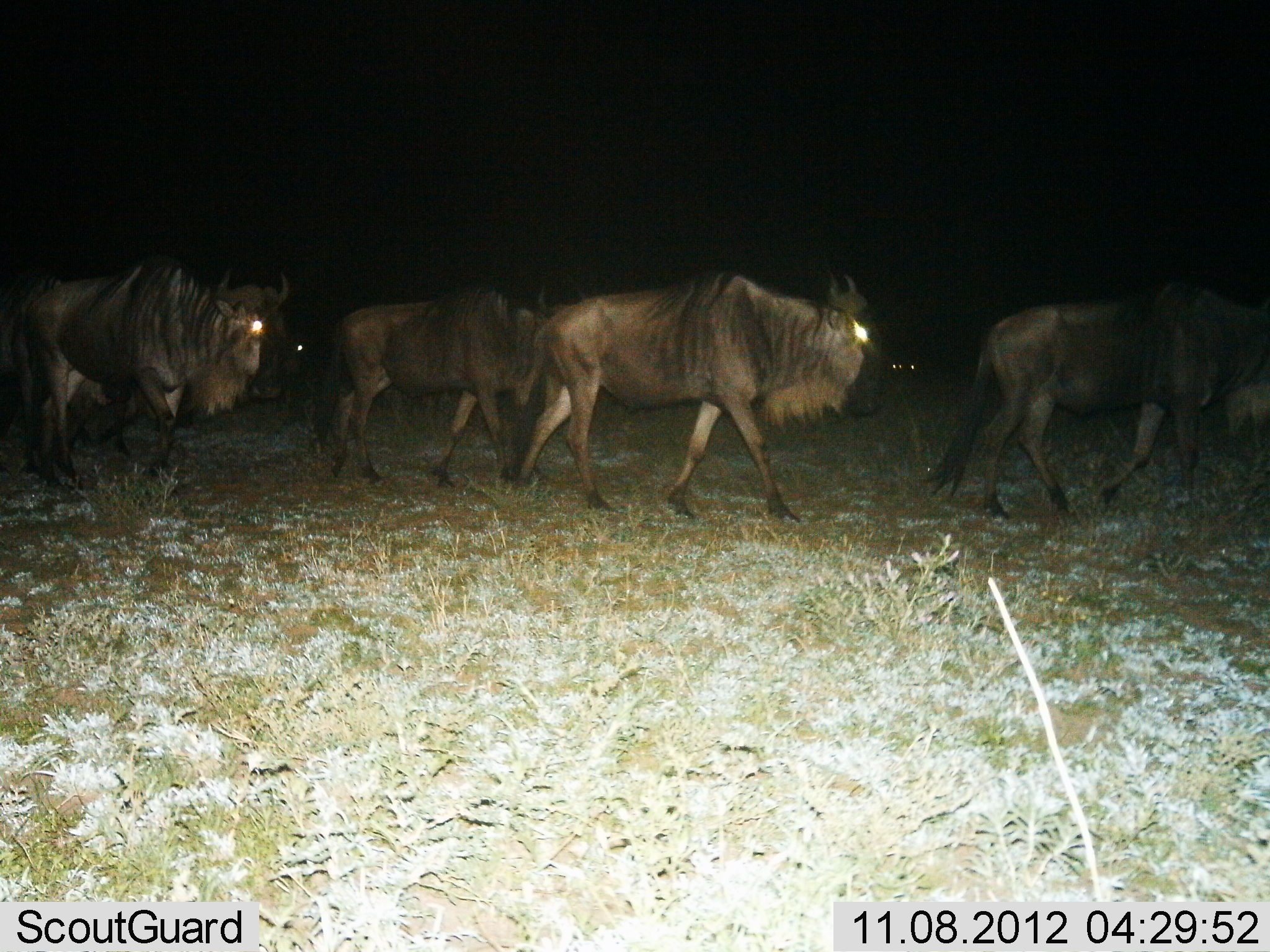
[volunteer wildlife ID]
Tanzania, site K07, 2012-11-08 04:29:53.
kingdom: Animalia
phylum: Chordata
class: Mammalia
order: Artiodactyla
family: Bovidae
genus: Connochaetes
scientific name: Connochaetes taurinus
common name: blue wildebeest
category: wildebeest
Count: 5.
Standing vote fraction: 0%.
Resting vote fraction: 10%.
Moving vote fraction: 100%.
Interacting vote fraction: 0%.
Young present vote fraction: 0%.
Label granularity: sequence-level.